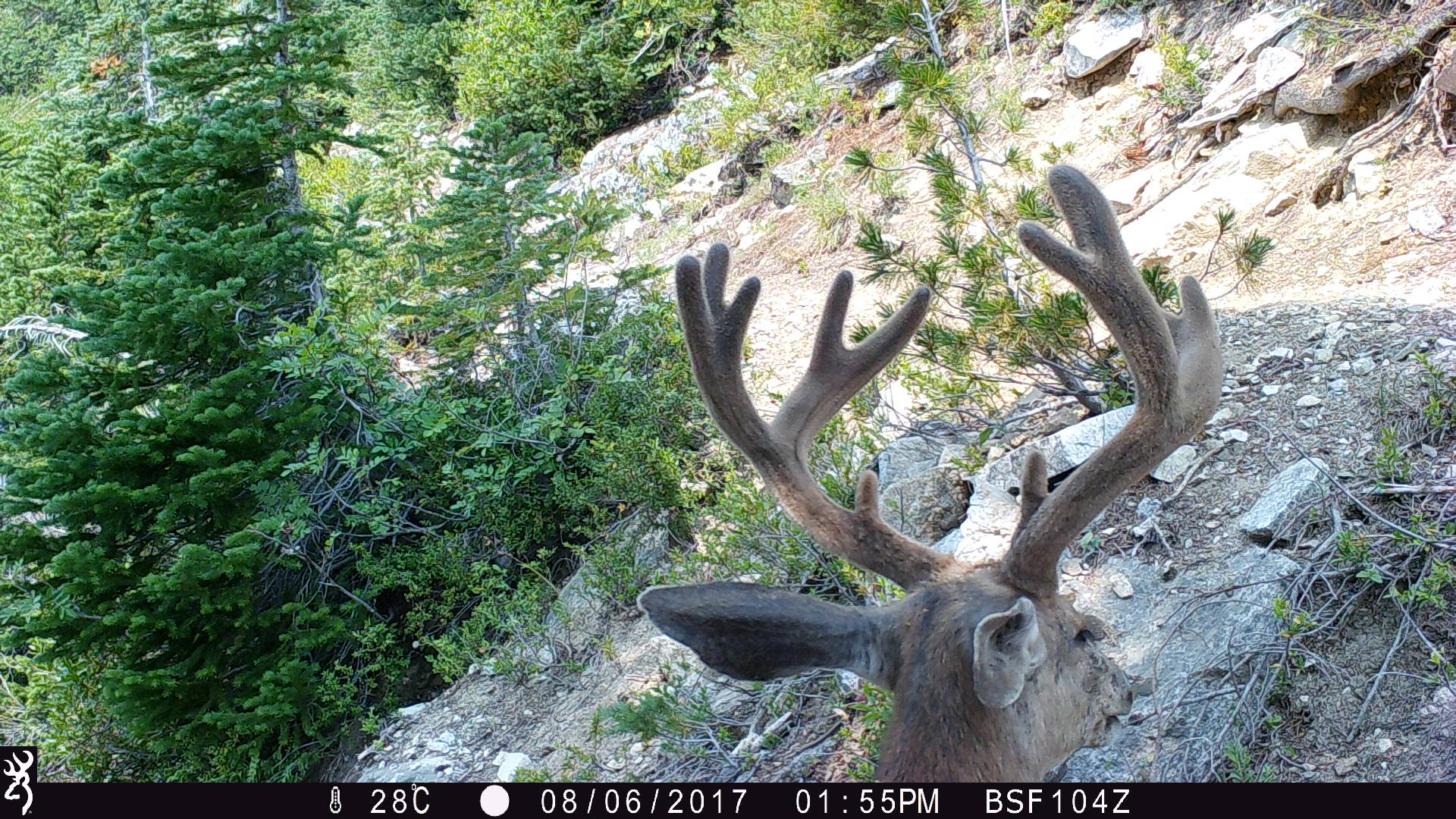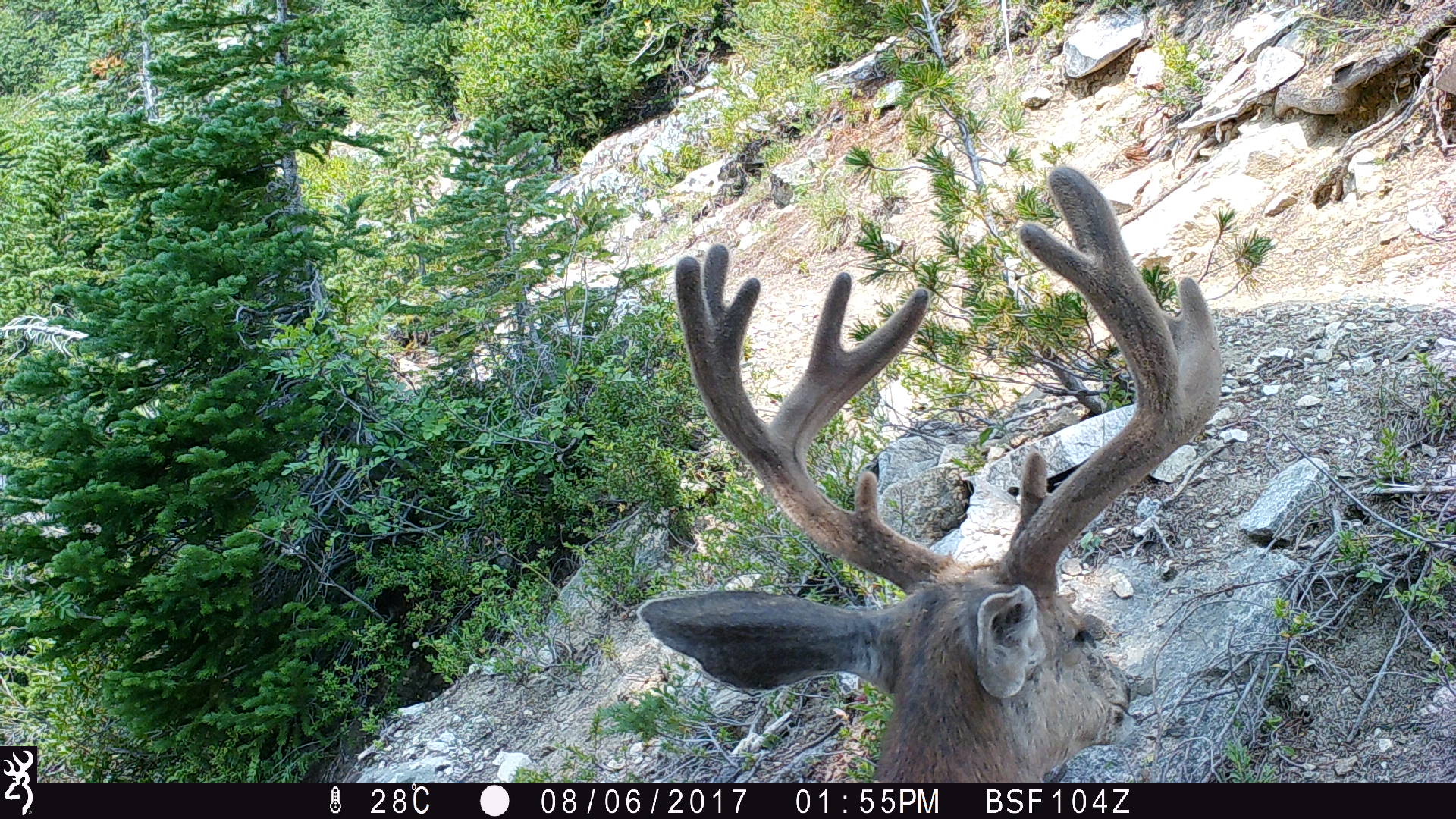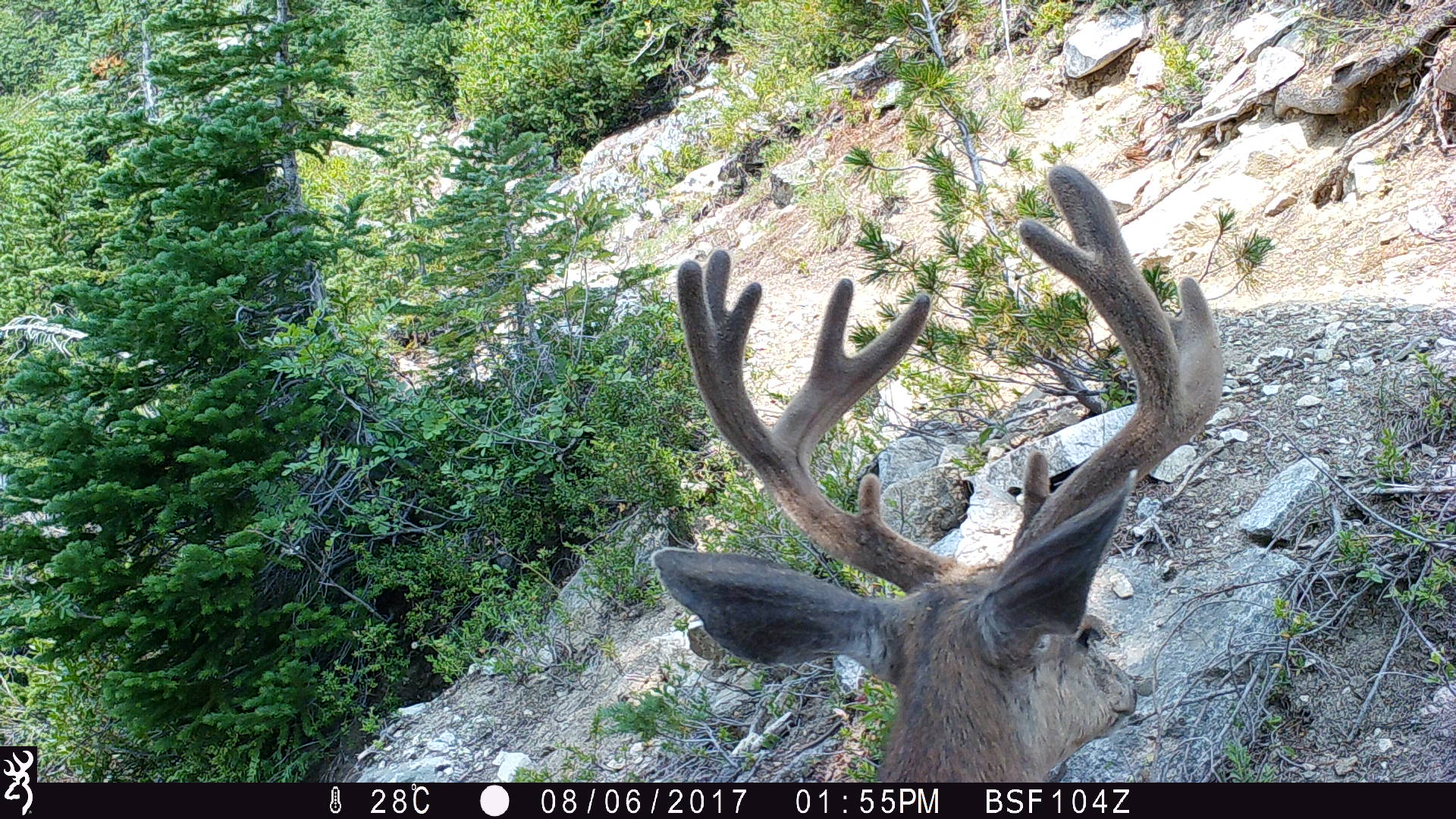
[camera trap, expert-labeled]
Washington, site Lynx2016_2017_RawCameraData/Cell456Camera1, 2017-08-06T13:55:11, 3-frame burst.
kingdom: Animalia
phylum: Chordata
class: Mammalia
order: Artiodactyla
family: Cervidae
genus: Odocoileus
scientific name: Odocoileus hemionus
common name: mule deer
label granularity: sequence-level